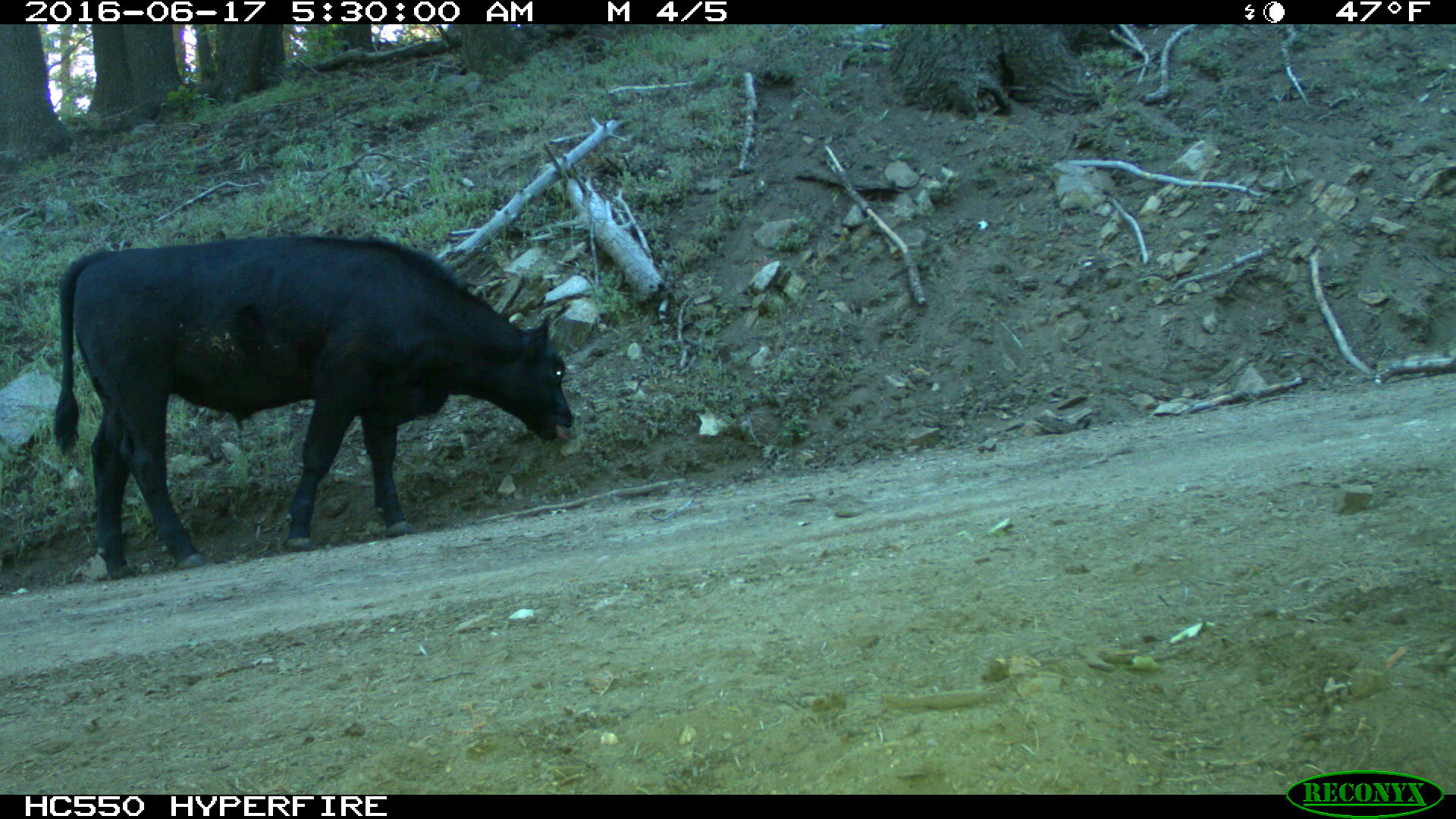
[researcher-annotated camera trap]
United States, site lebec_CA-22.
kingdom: Animalia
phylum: Chordata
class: Mammalia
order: Artiodactyla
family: Bovidae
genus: Bos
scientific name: Bos taurus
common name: domestic cow